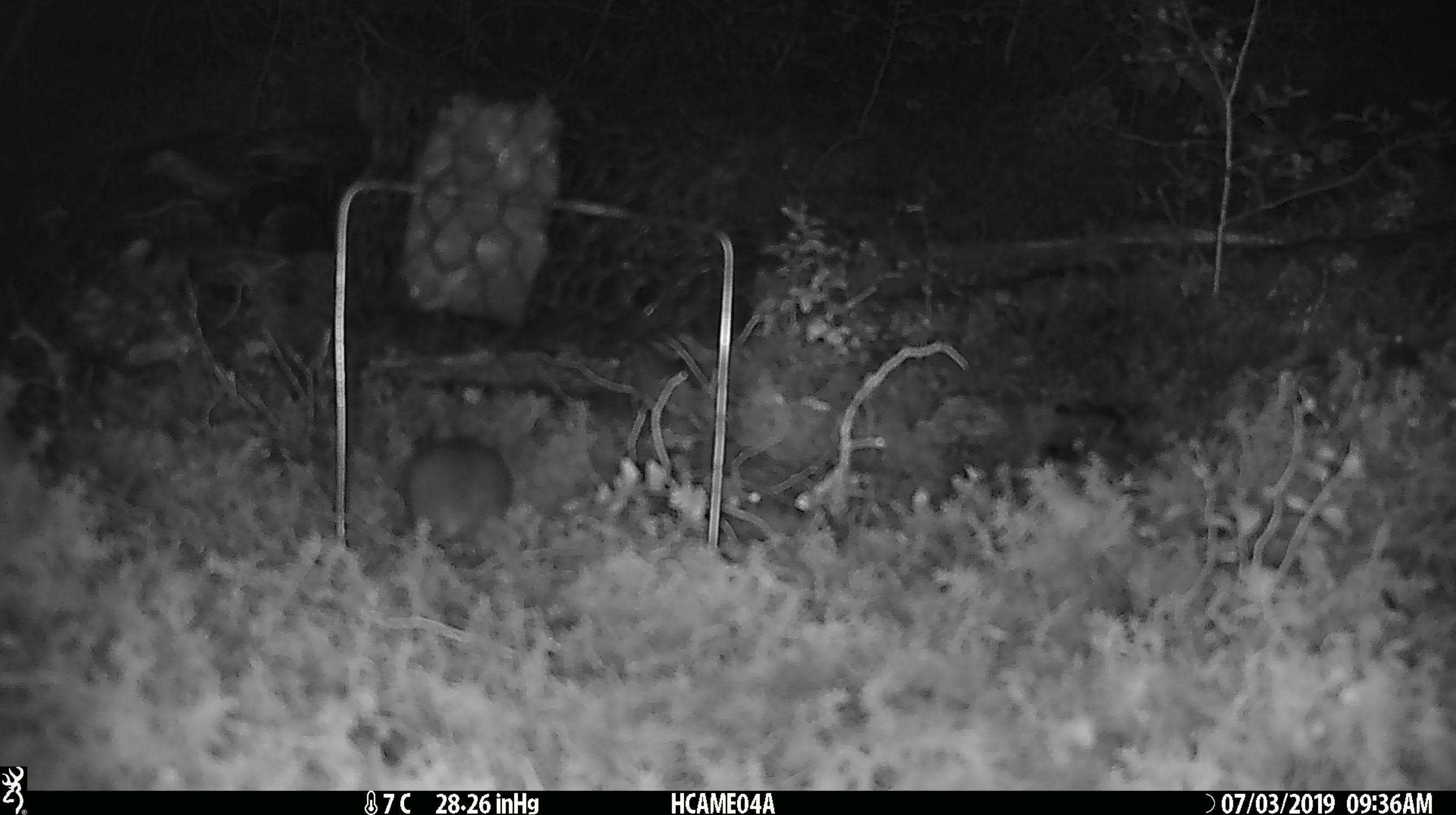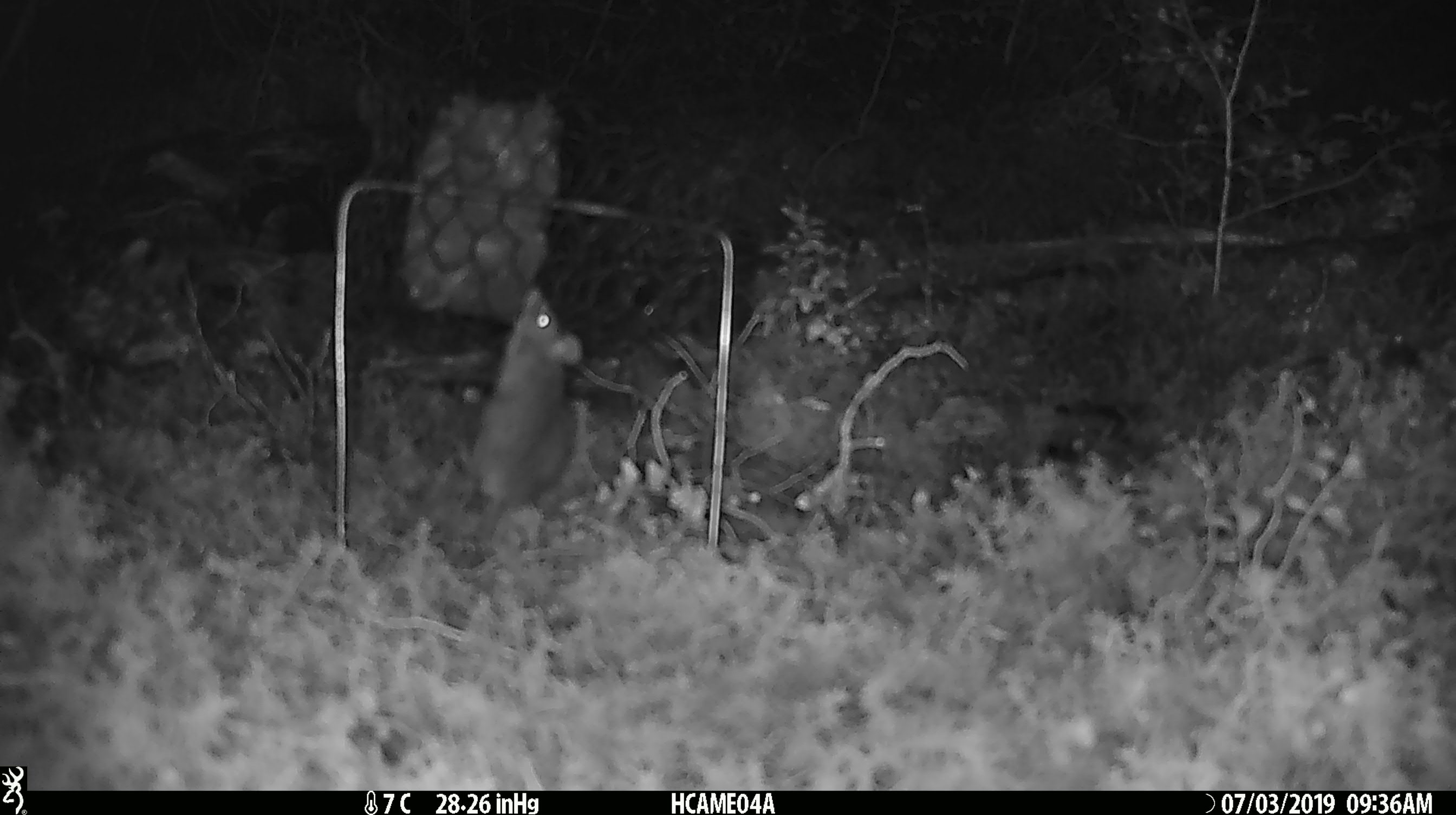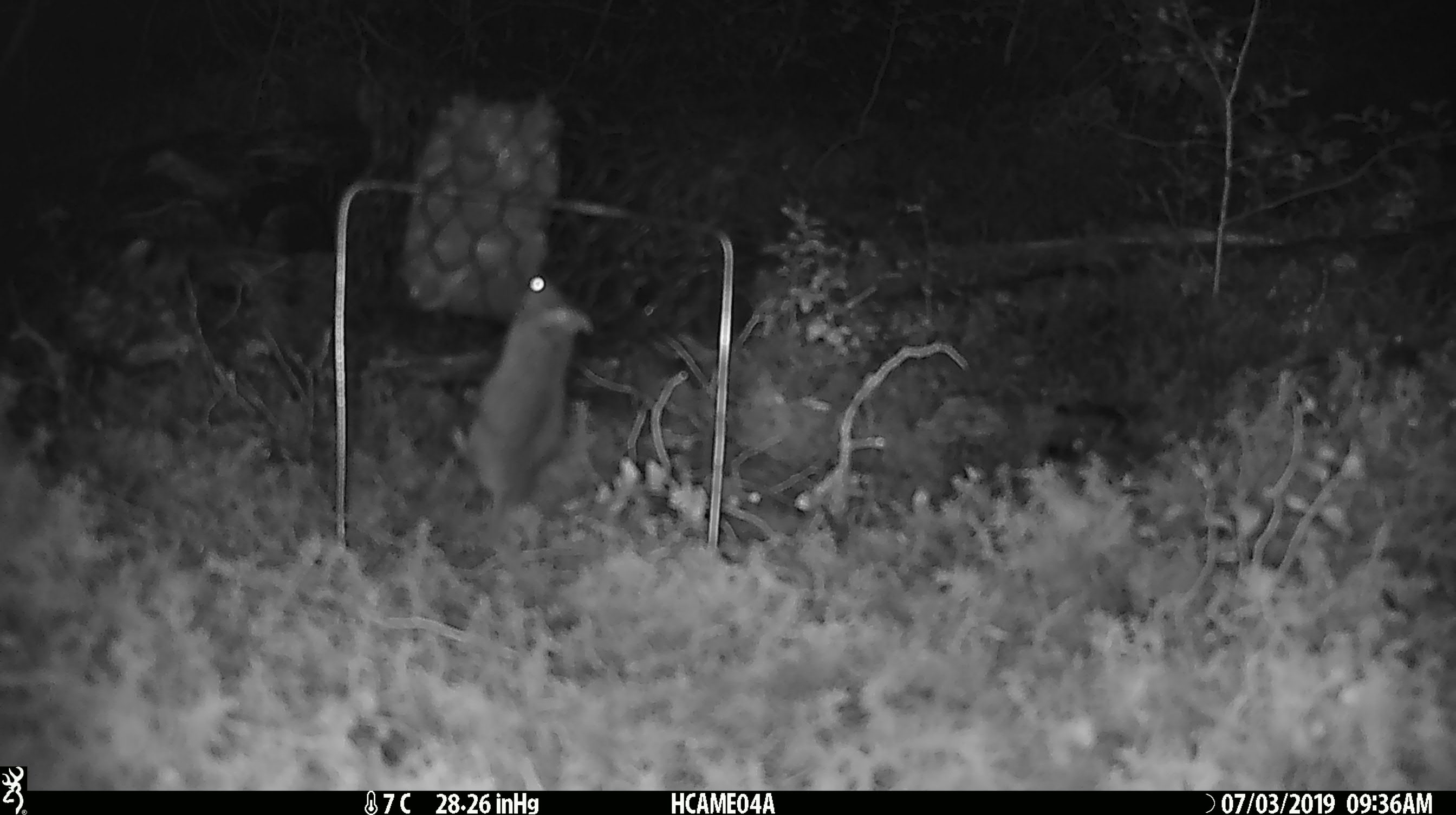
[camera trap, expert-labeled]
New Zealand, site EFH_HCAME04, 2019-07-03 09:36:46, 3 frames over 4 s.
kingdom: Animalia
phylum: Chordata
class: Mammalia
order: Rodentia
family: Muridae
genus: Mus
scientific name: Mus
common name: mouse